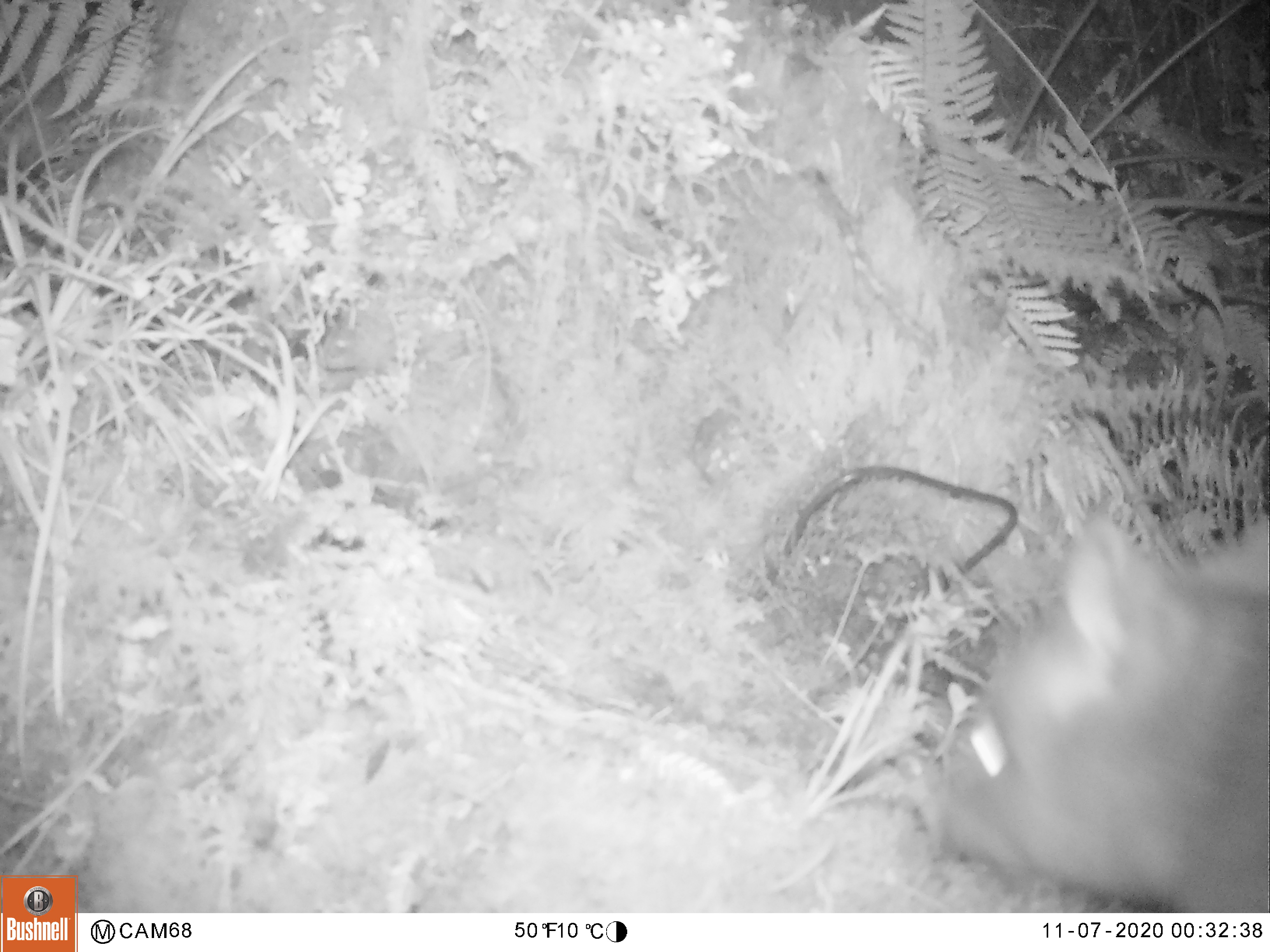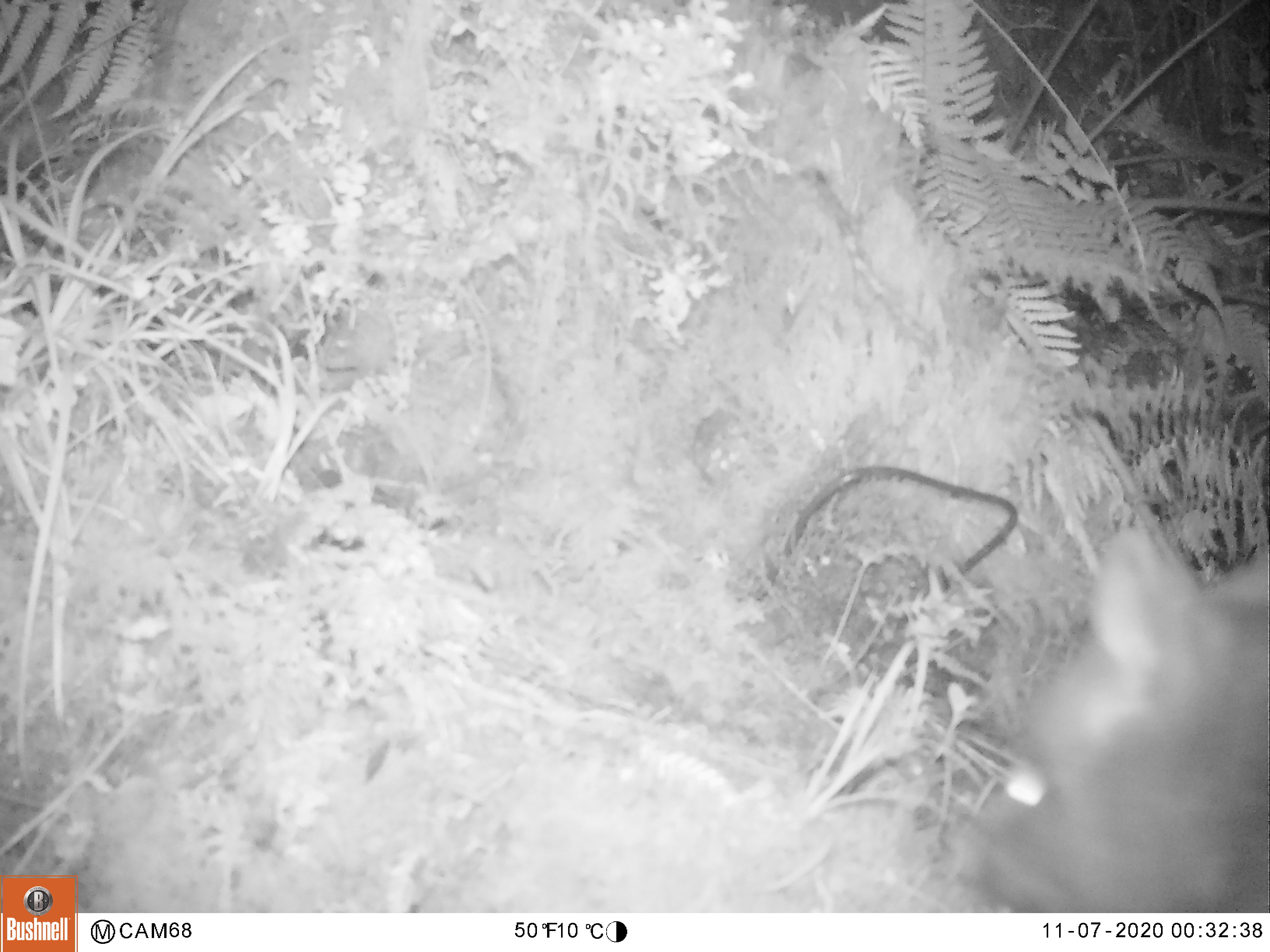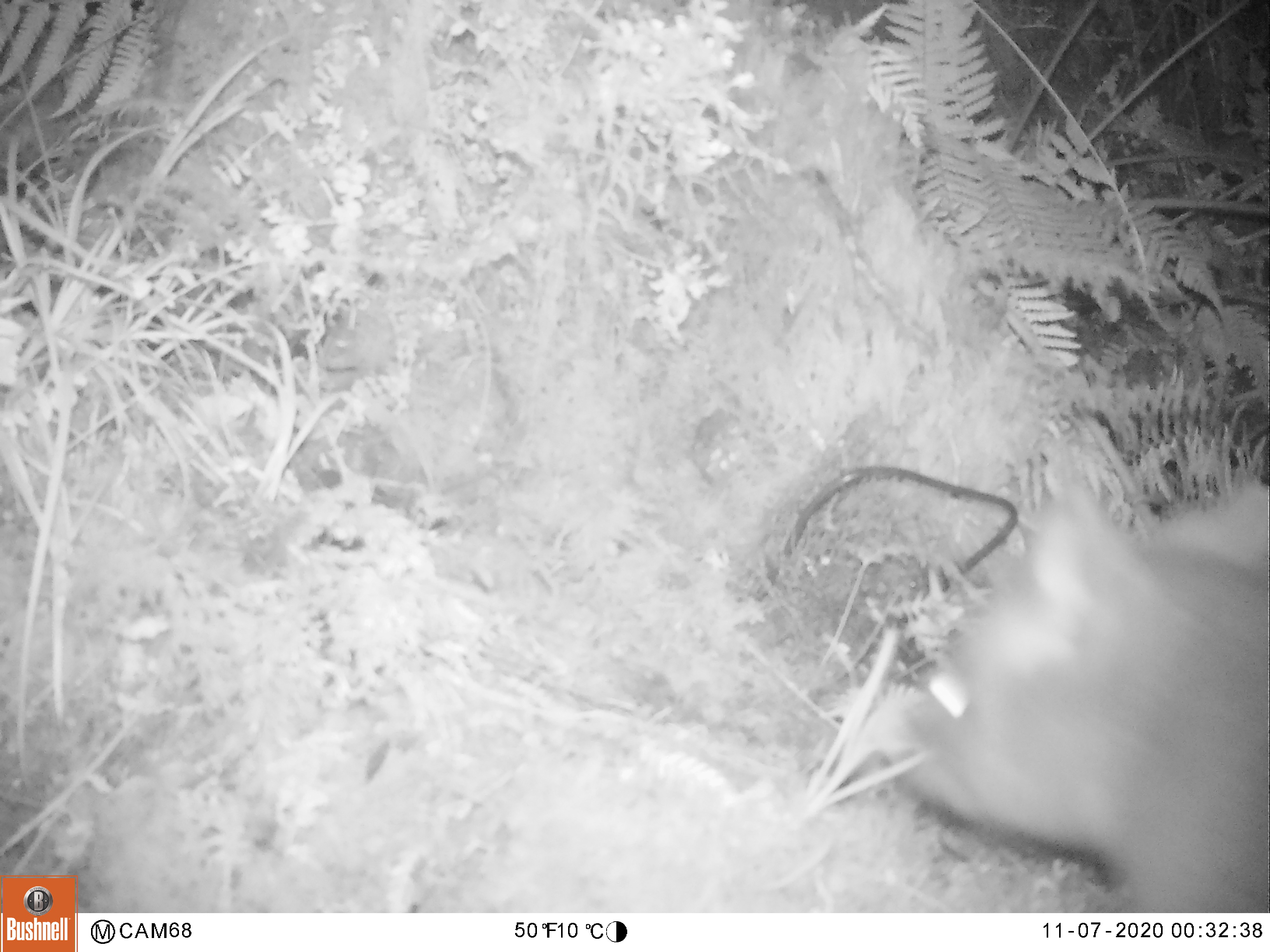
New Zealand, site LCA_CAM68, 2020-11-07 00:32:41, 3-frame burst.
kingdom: Animalia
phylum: Chordata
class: Mammalia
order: Diprotodontia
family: Phalangeridae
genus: Trichosurus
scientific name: Trichosurus vulpecula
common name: common brushtail possum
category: possum